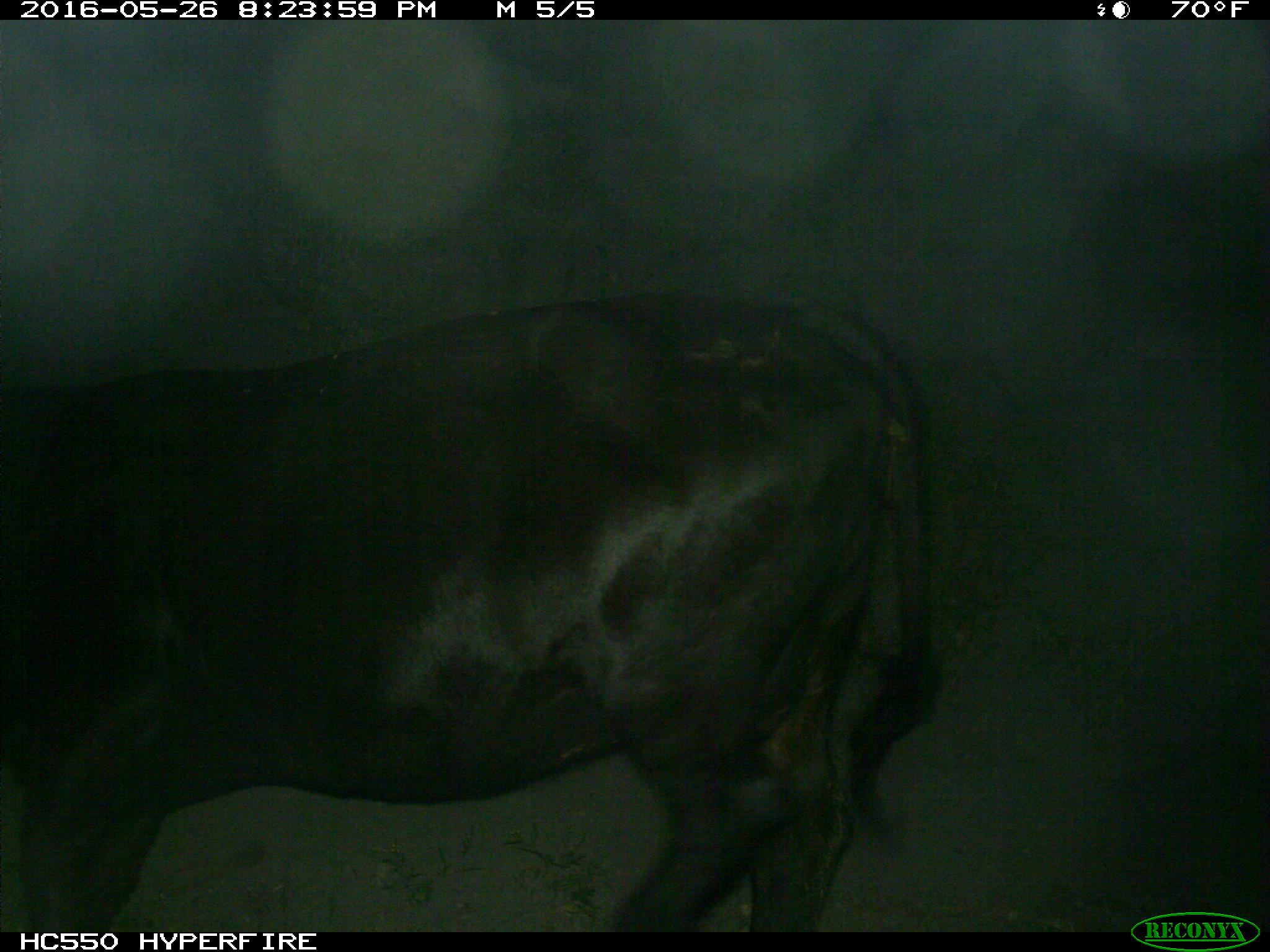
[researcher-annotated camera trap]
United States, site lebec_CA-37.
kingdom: Animalia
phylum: Chordata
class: Mammalia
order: Artiodactyla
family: Bovidae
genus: Bos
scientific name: Bos taurus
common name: domestic cow